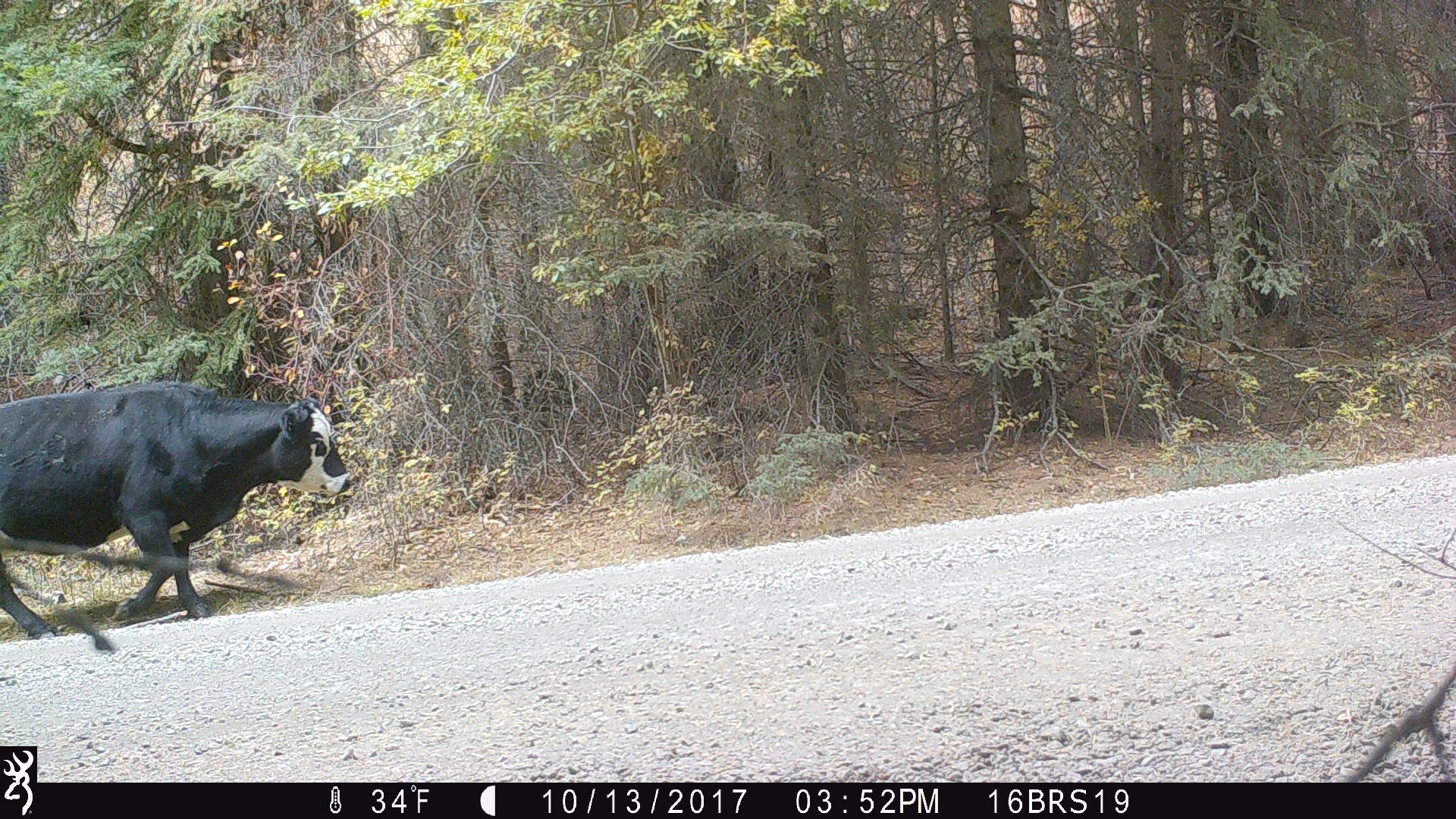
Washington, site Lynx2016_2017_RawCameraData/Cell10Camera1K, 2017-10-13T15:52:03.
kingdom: Animalia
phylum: Chordata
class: Mammalia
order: Artiodactyla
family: Bovidae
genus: Bos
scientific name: Bos taurus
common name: domestic cattle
Domestic cattle (Bos taurus). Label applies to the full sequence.